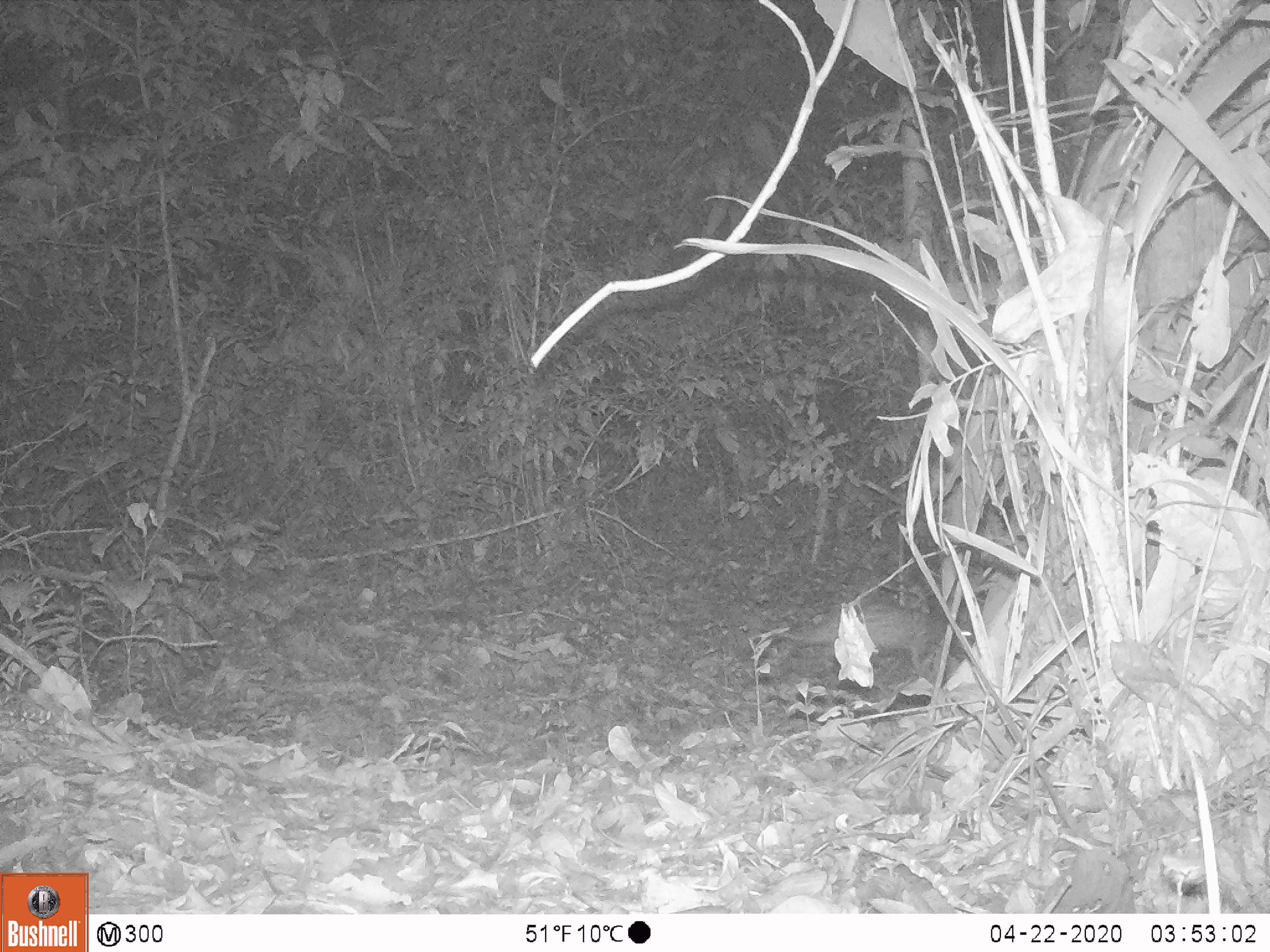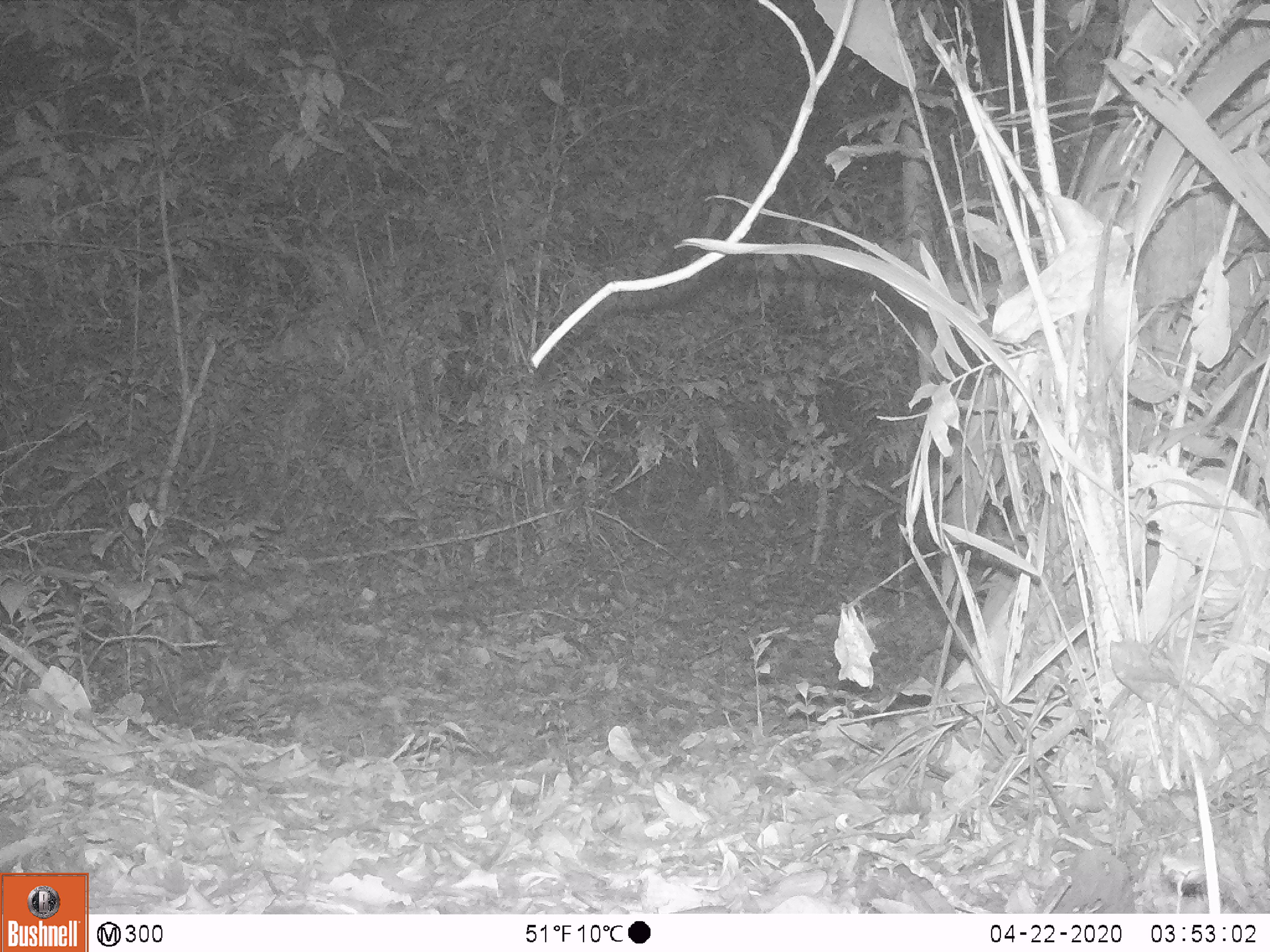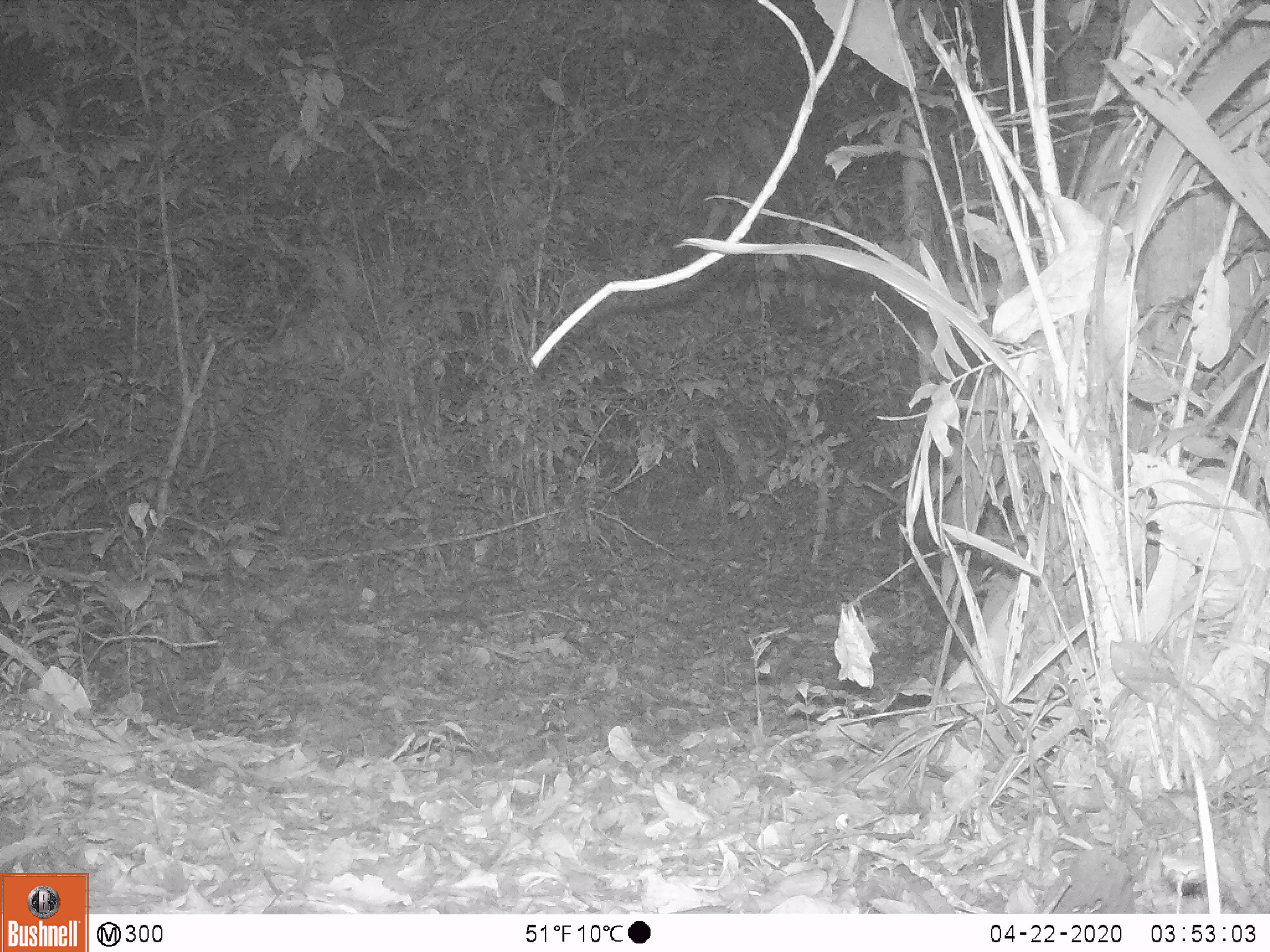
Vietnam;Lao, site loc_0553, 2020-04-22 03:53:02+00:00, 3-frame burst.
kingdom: Animalia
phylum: Chordata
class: Mammalia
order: Rodentia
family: Hystricidae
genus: Atherurus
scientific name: Atherurus macrourus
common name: asiatic brush-tailed porcupine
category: asiatic brush tailed porcupine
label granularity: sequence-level